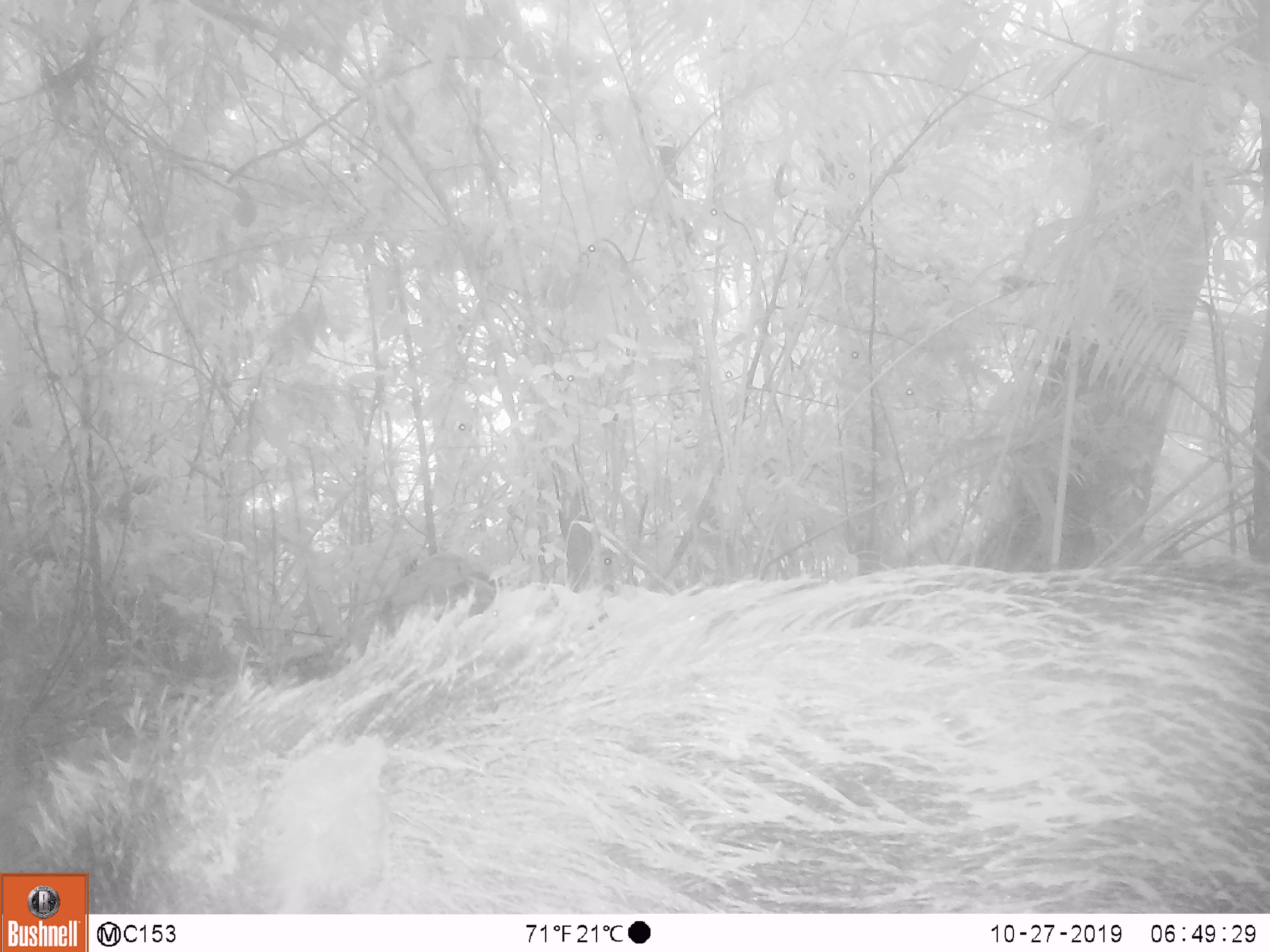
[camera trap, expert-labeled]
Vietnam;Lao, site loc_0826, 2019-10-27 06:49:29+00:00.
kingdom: Animalia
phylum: Chordata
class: Mammalia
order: Artiodactyla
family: Suidae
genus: Sus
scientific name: Sus scrofa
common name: eurasian wild pig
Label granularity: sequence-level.